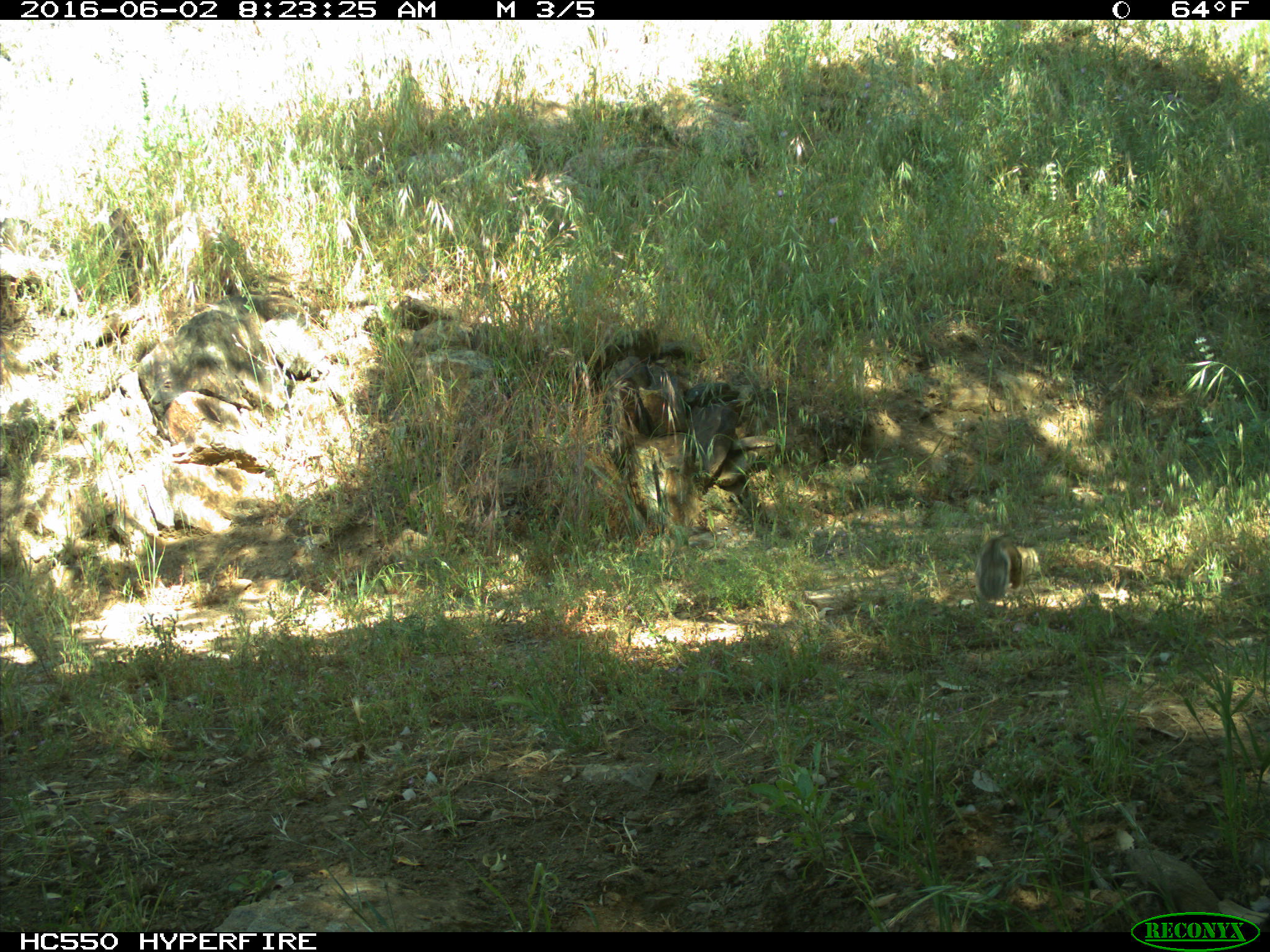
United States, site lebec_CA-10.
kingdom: Animalia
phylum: Chordata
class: Mammalia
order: Rodentia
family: Sciuridae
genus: Otospermophilus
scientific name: Otospermophilus beecheyi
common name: california ground squirrel